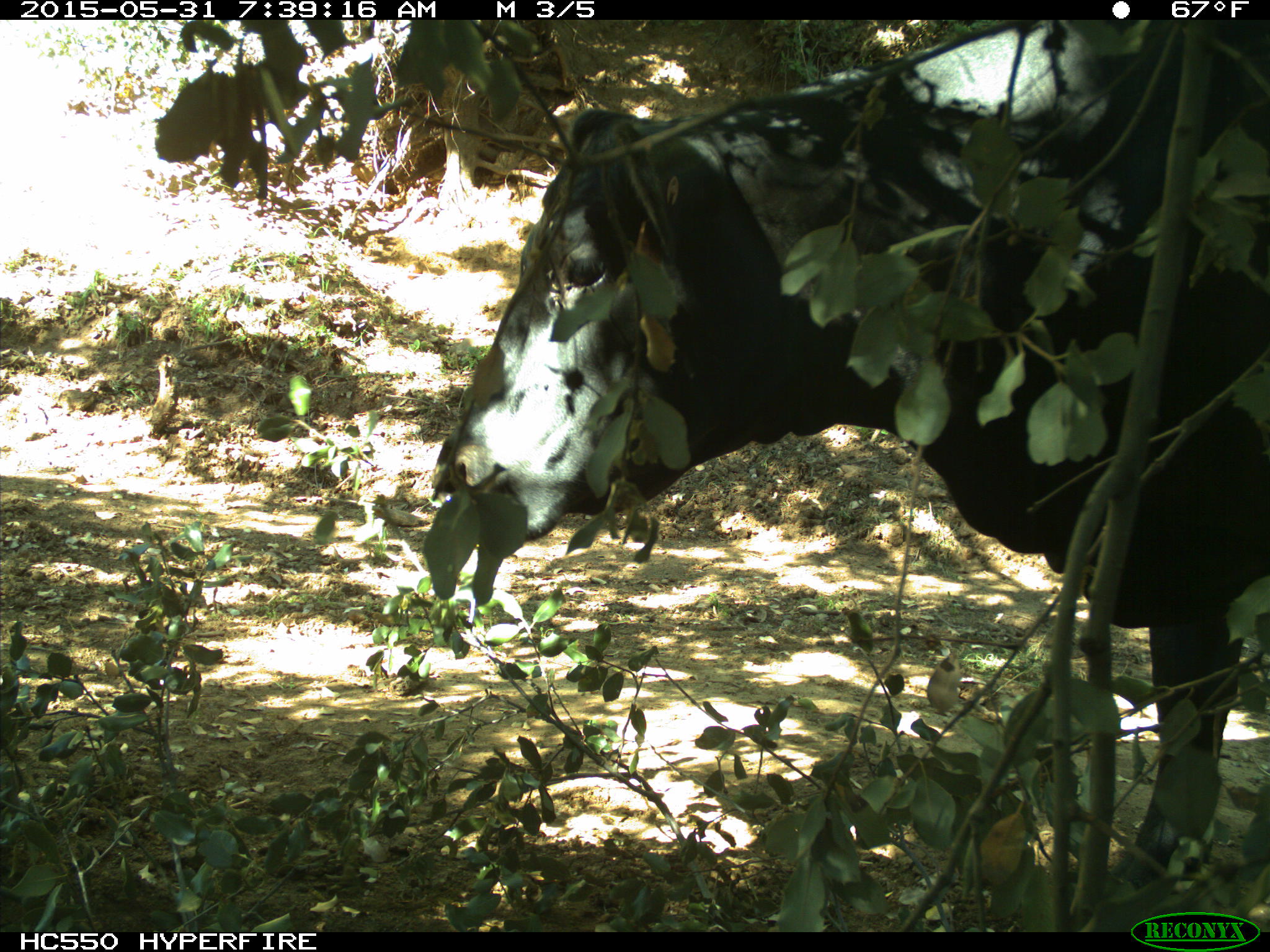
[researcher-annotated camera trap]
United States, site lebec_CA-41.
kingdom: Animalia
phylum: Chordata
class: Mammalia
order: Artiodactyla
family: Bovidae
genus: Bos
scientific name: Bos taurus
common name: domestic cow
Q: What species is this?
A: Bos taurus (domestic cow).